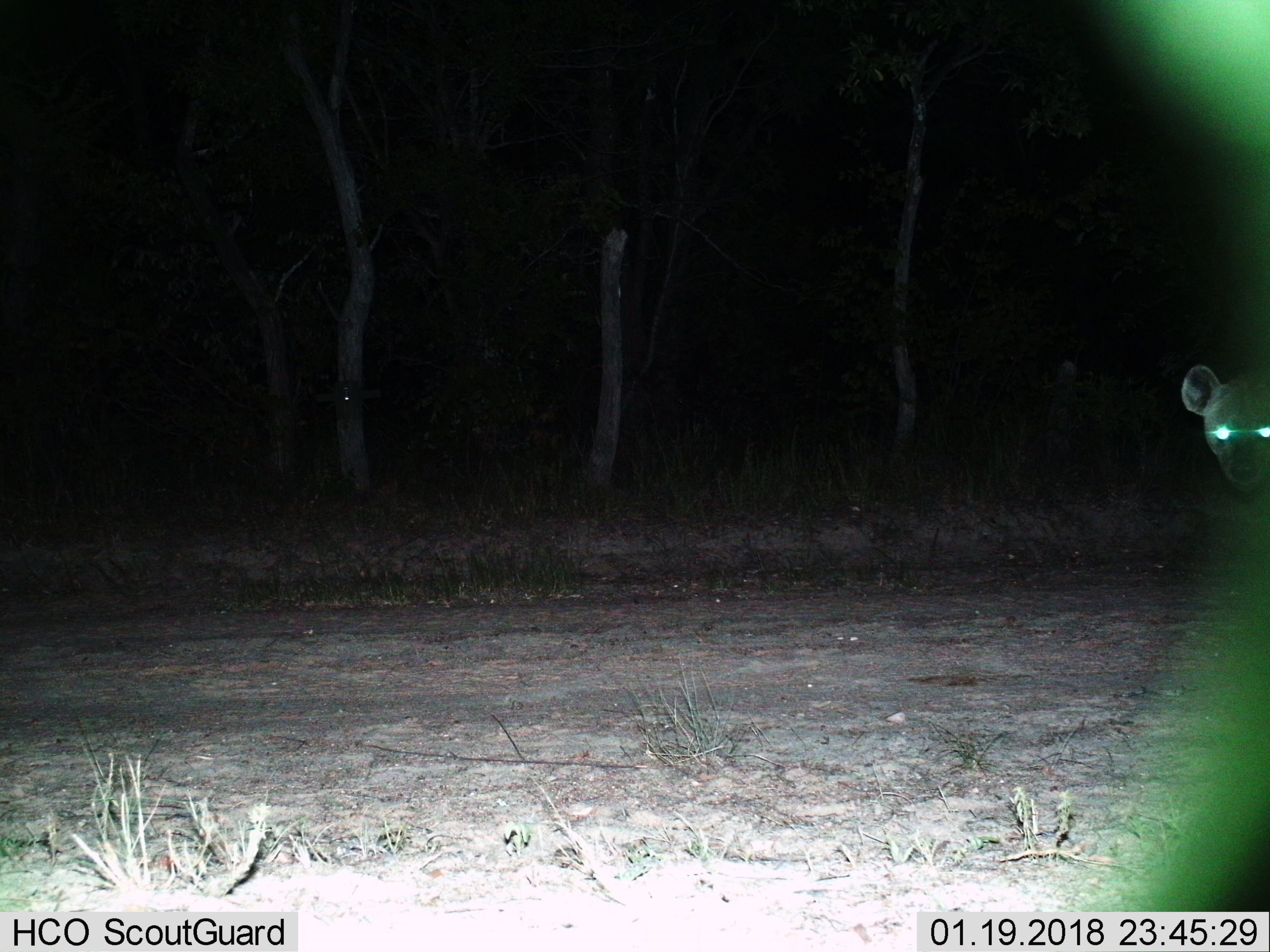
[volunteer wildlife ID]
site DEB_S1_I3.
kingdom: Animalia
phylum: Chordata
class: Mammalia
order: Carnivora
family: Hyaenidae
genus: Crocuta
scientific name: Crocuta crocuta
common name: spotted hyena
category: hyenaspotted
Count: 1.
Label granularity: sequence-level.